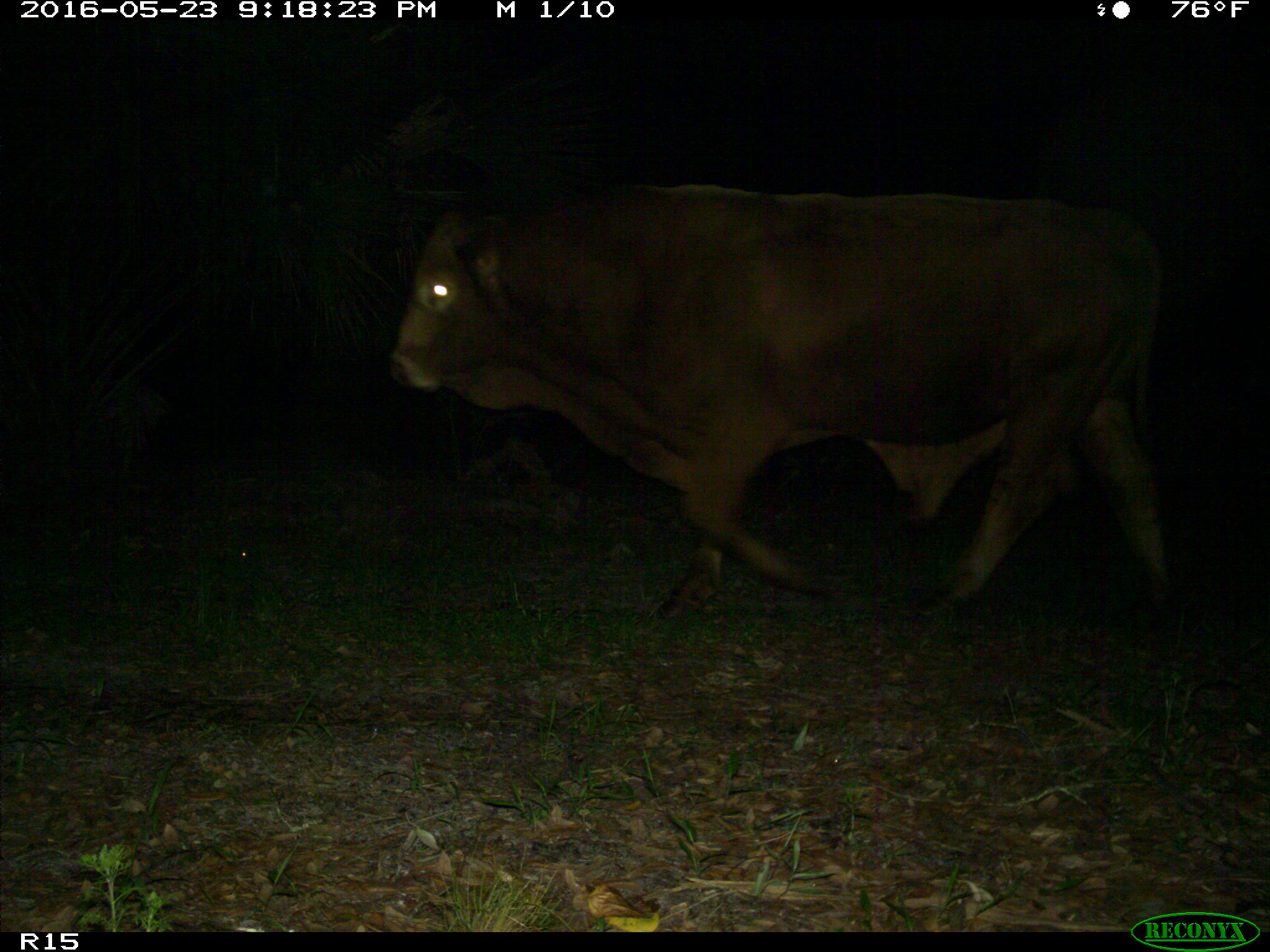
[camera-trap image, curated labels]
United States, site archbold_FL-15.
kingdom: Animalia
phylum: Chordata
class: Mammalia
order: Artiodactyla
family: Bovidae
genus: Bos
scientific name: Bos taurus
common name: domestic cow